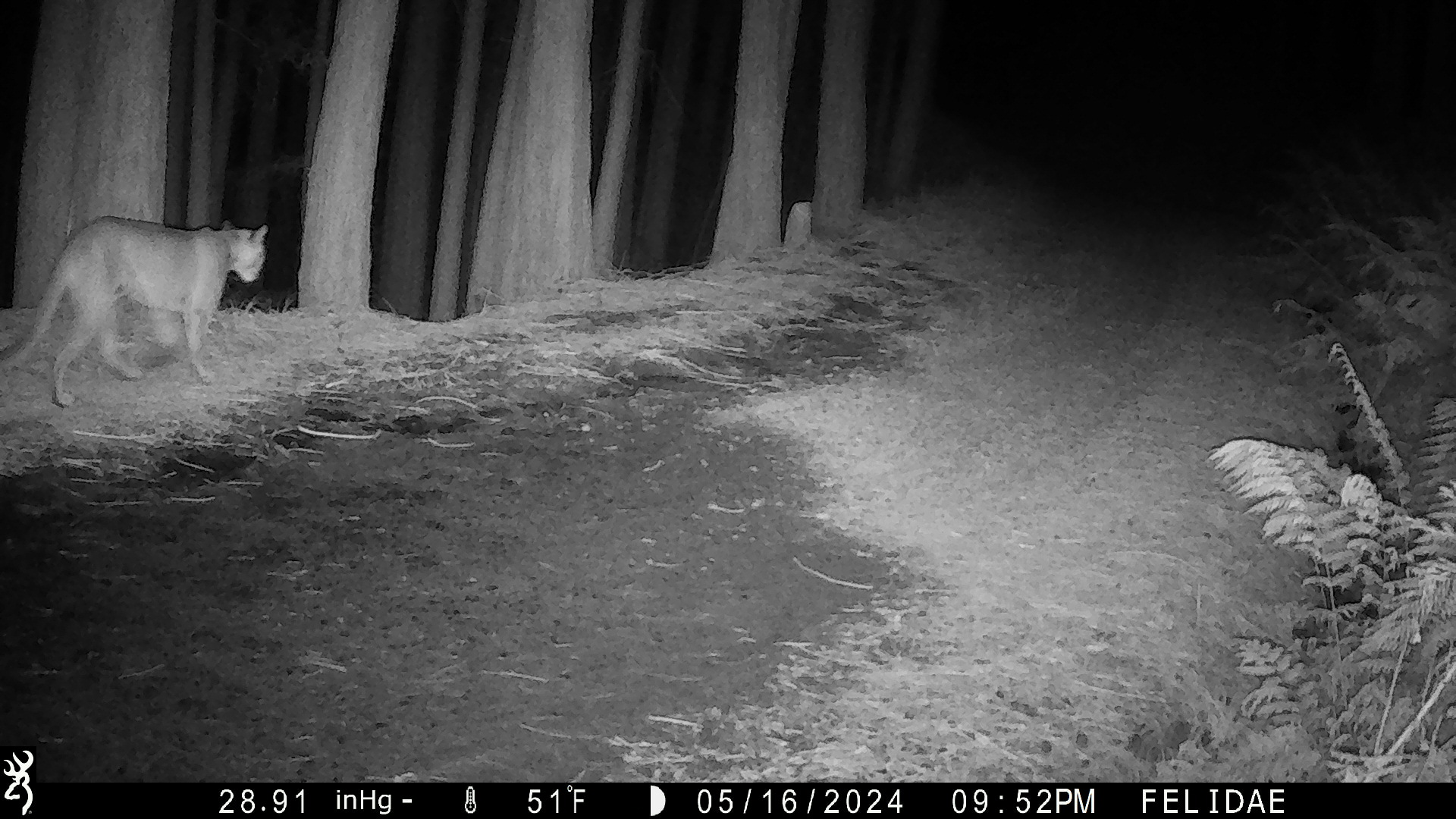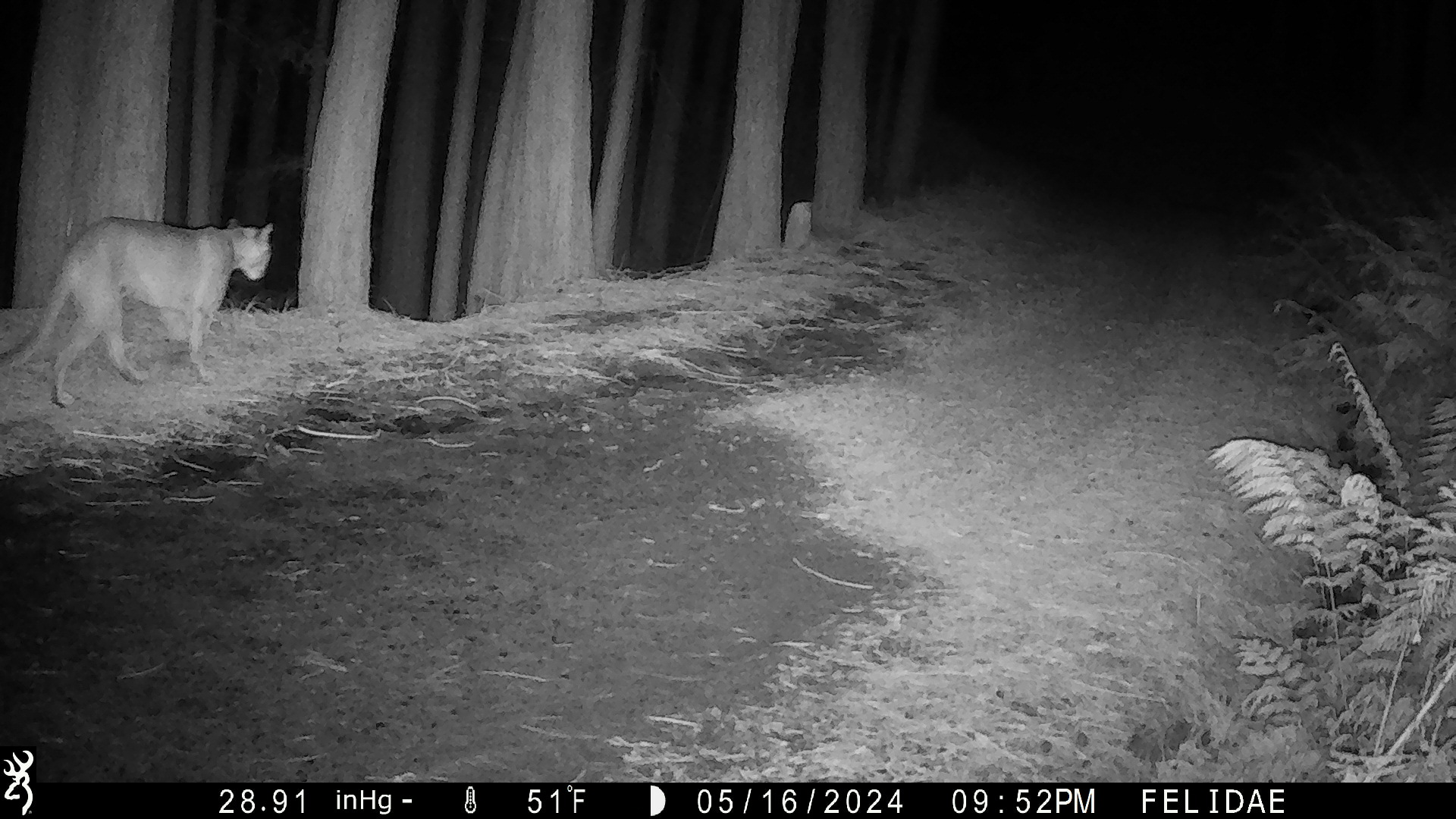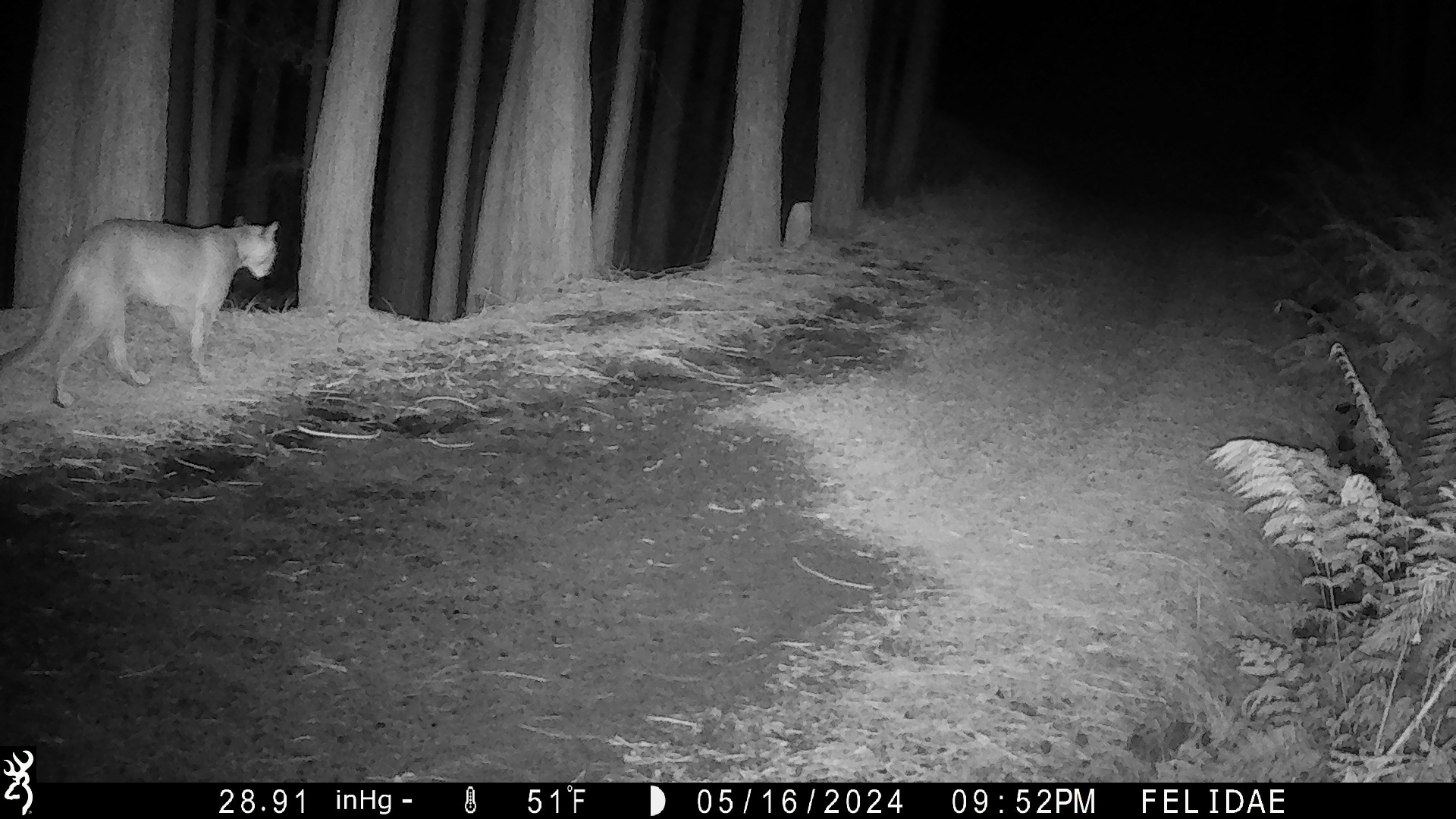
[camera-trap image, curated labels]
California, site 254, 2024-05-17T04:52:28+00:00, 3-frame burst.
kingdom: Animalia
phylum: Chordata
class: Mammalia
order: Carnivora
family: Felidae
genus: Puma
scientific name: Puma concolor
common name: puma